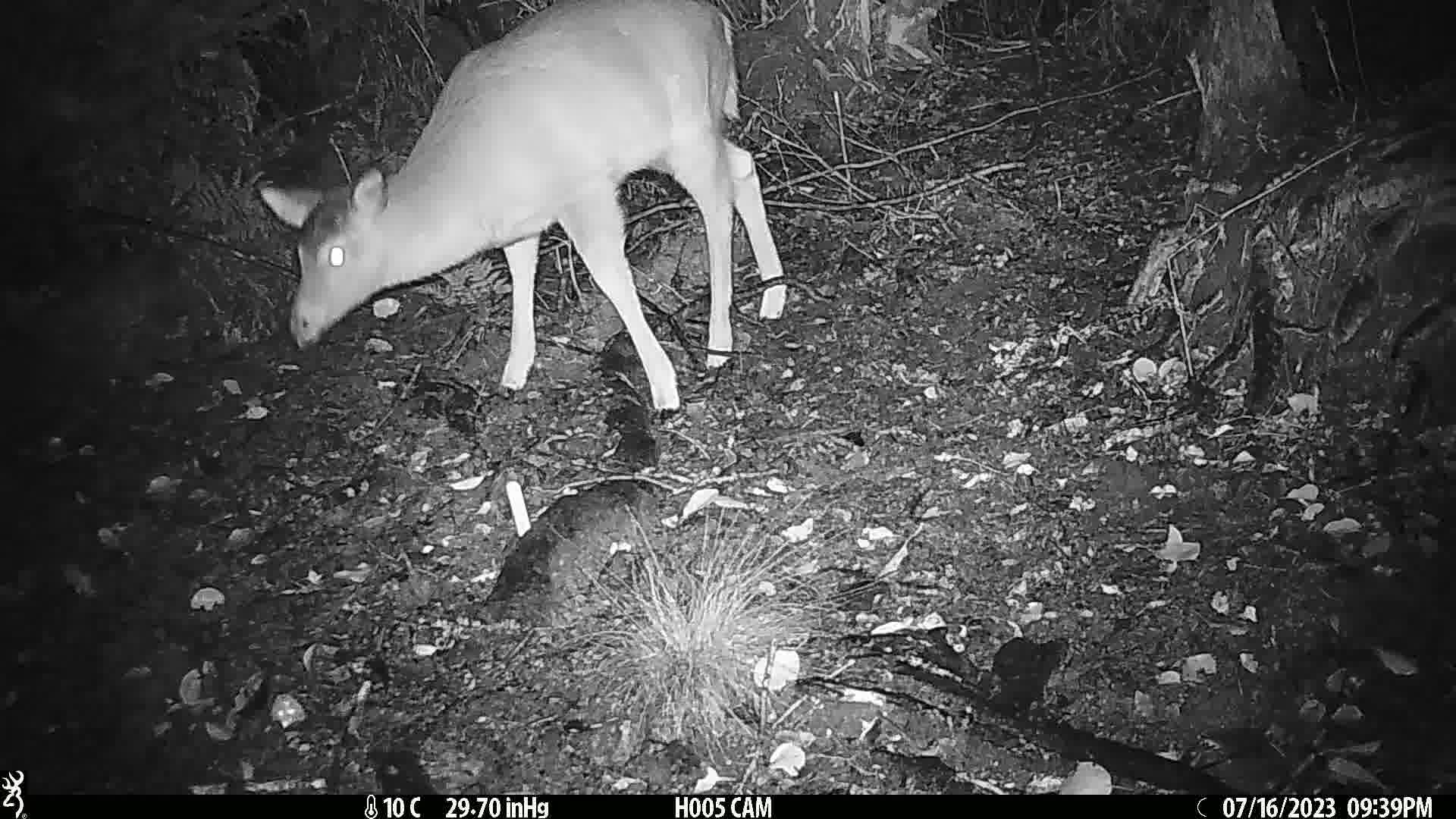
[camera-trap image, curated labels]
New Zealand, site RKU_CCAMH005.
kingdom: Animalia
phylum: Chordata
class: Mammalia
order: Artiodactyla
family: Cervidae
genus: Odocoileus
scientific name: Odocoileus virginianus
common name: white-tailed deer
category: white tailed deer